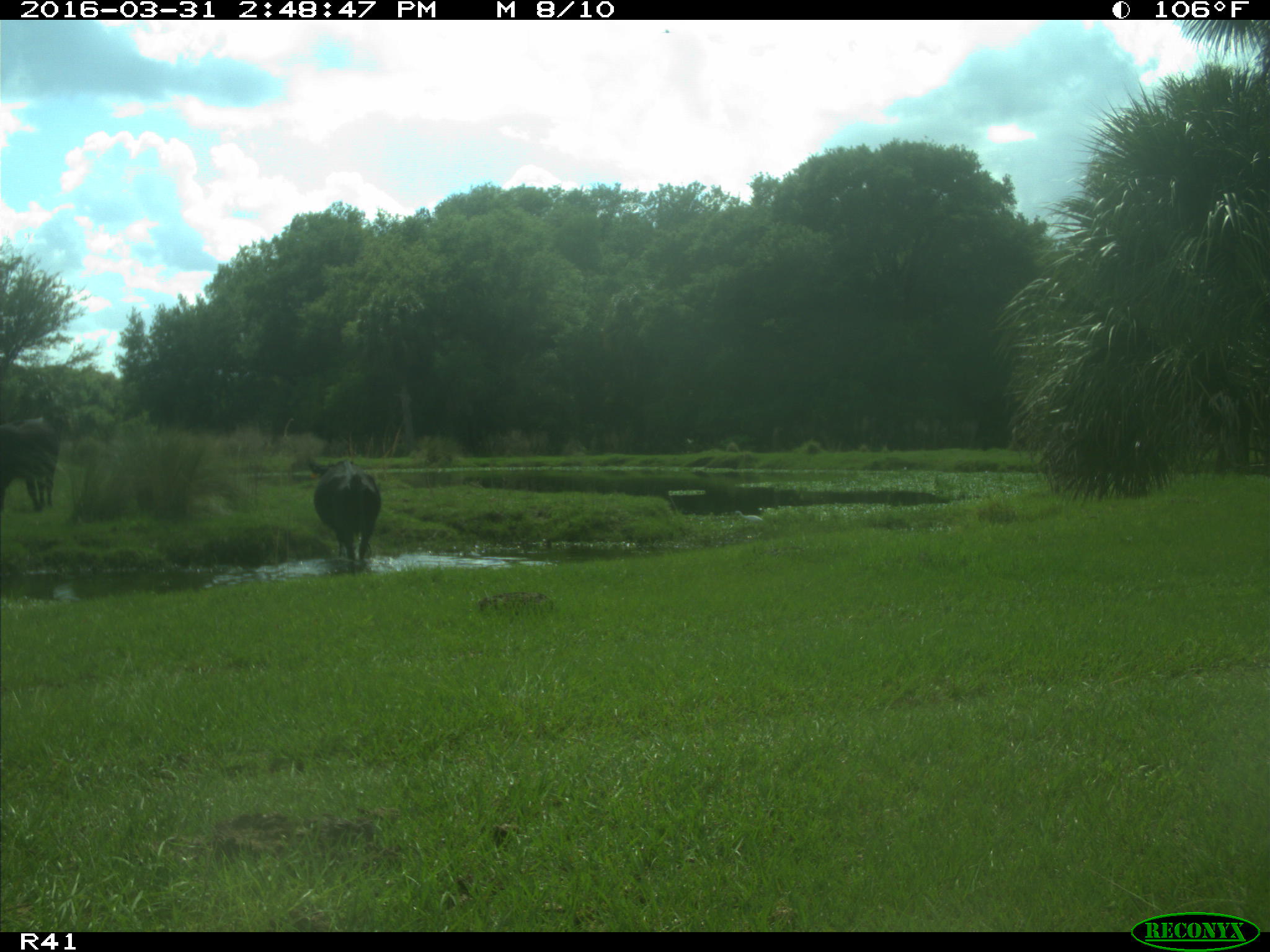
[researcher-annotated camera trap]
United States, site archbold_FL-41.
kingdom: Animalia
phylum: Chordata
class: Mammalia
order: Artiodactyla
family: Bovidae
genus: Bos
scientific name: Bos taurus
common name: domestic cow